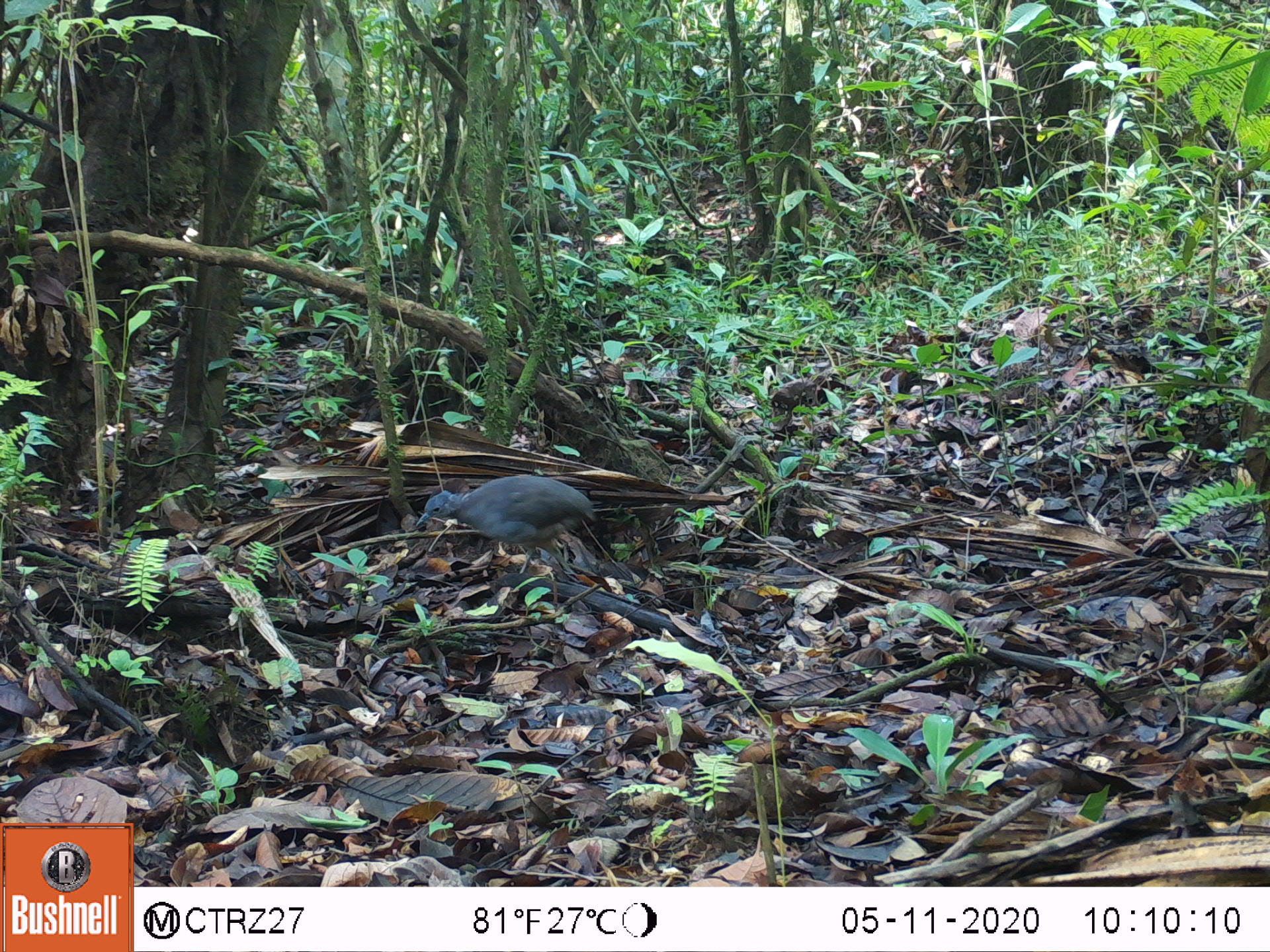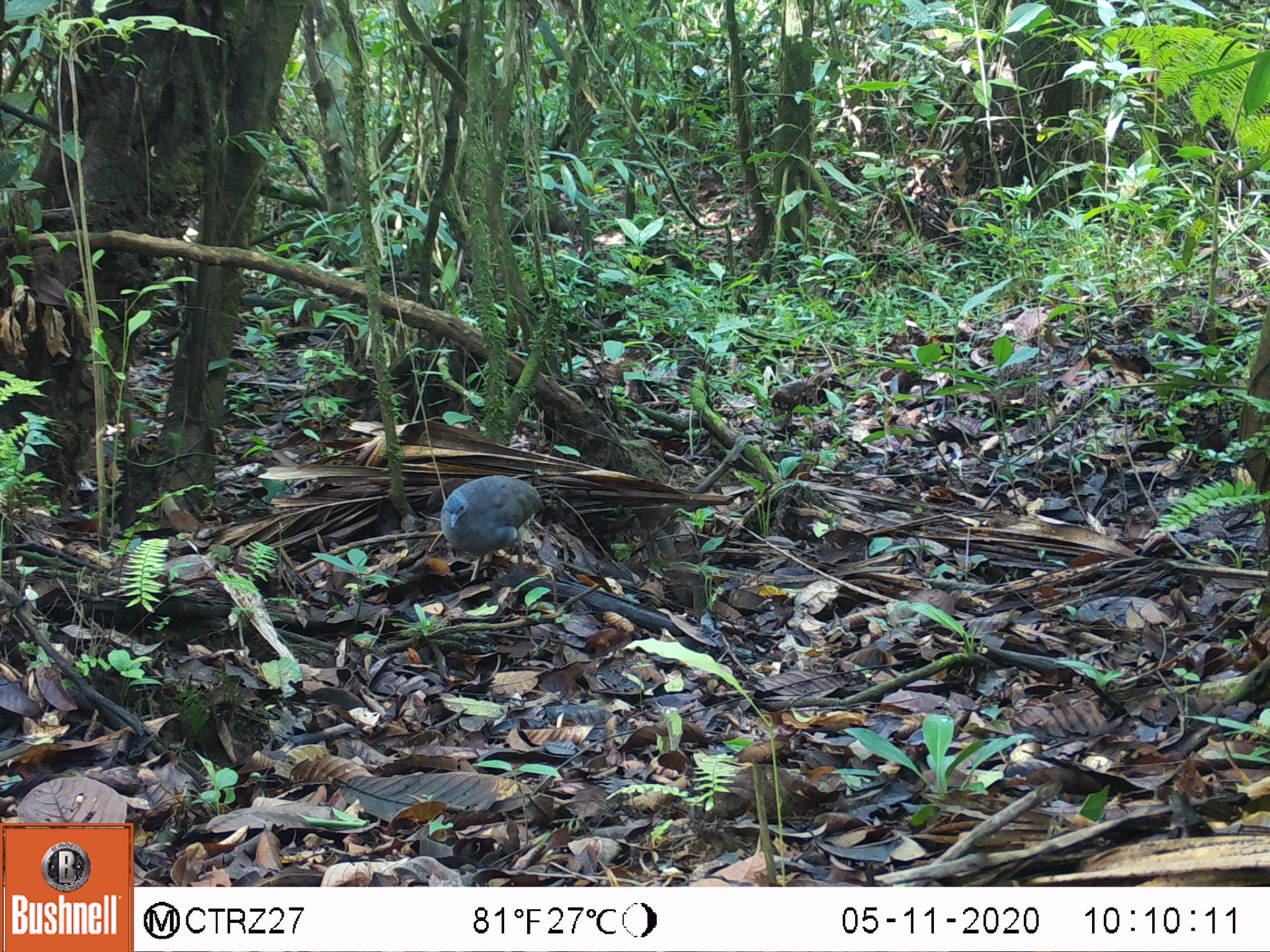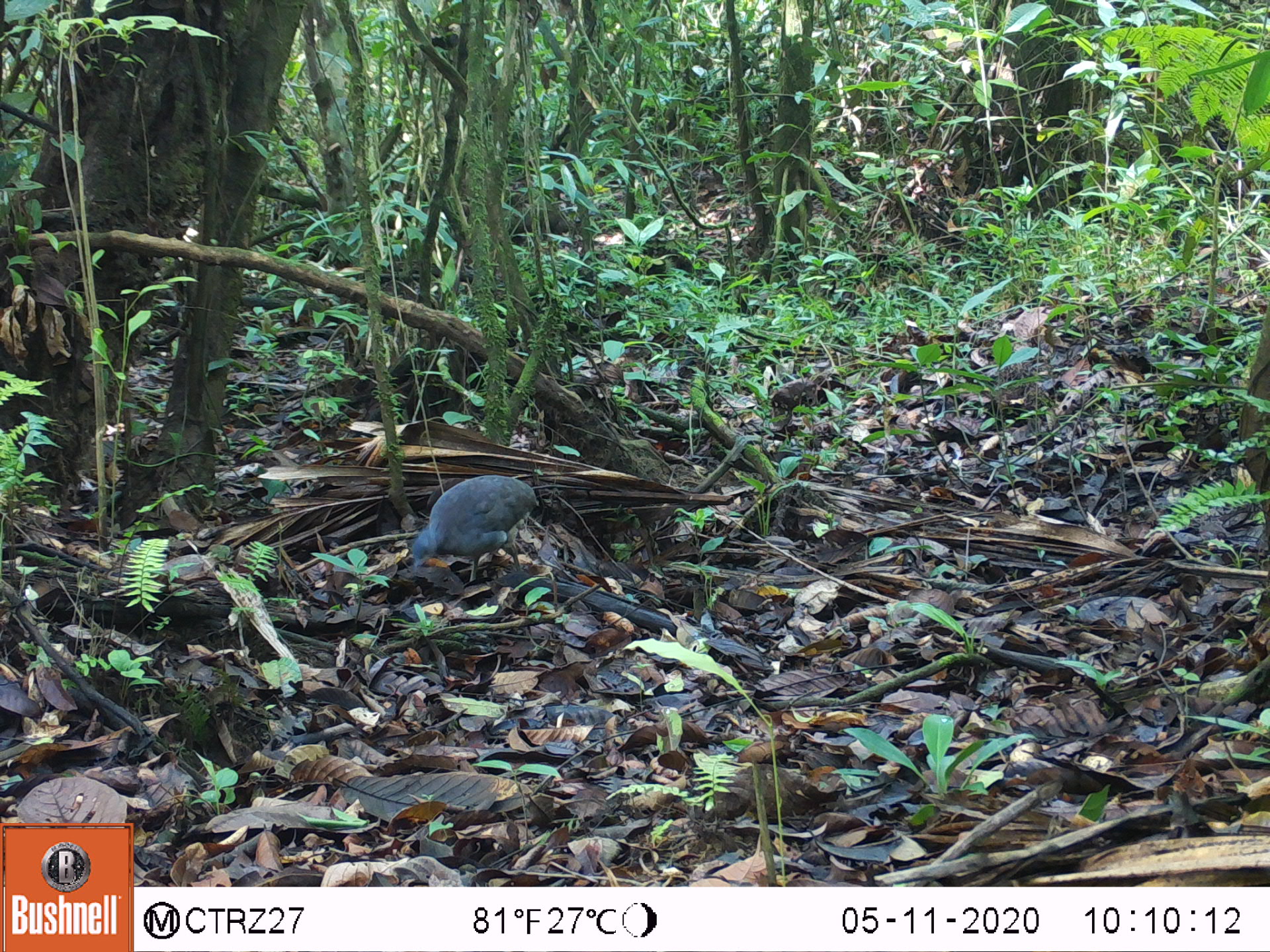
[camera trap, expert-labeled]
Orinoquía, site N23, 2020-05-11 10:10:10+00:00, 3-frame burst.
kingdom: Animalia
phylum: Chordata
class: Aves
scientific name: Aves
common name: bird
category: unknown bird